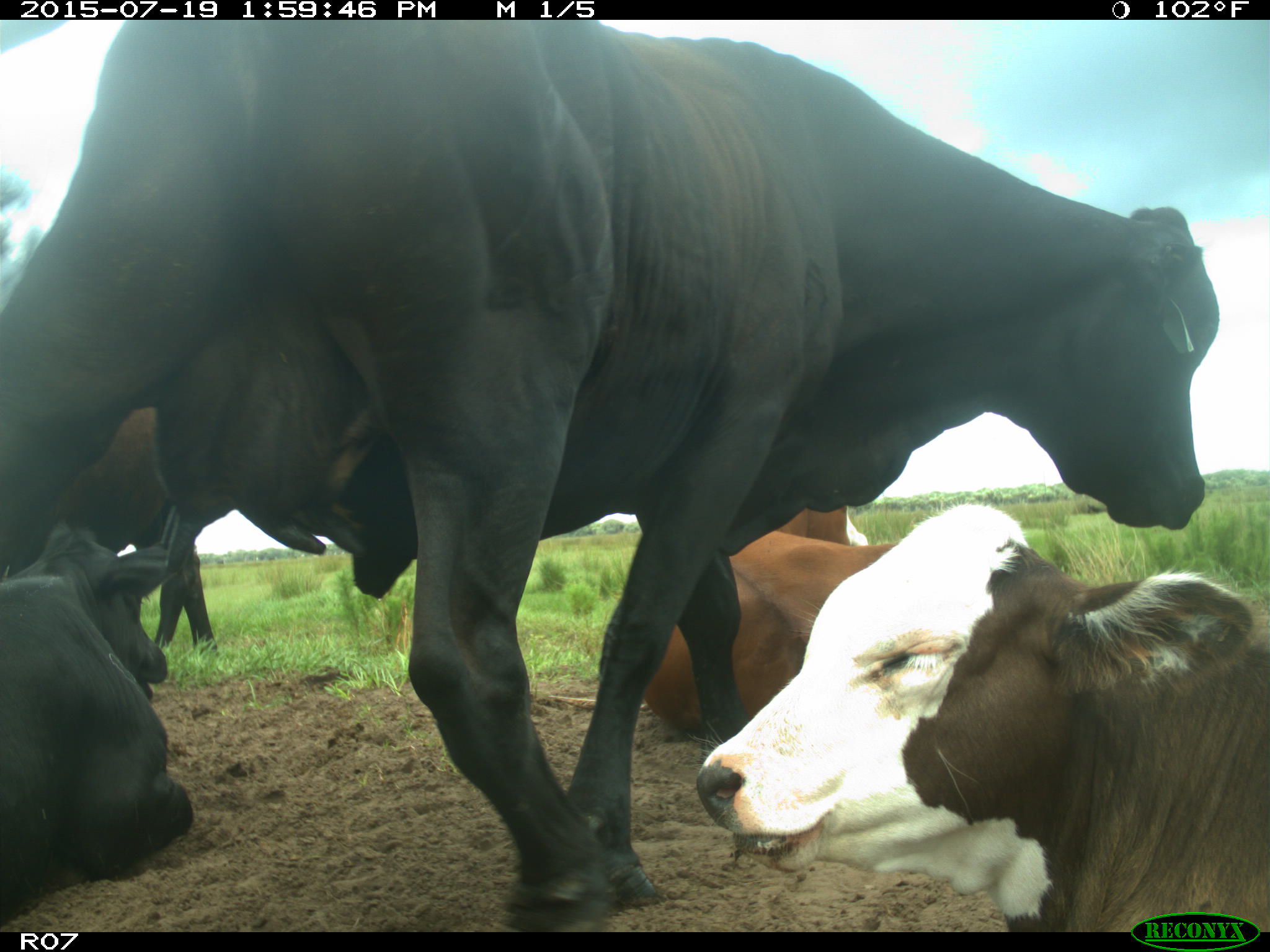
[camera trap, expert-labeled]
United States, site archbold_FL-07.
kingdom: Animalia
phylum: Chordata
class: Mammalia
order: Artiodactyla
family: Bovidae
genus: Bos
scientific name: Bos taurus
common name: domestic cow